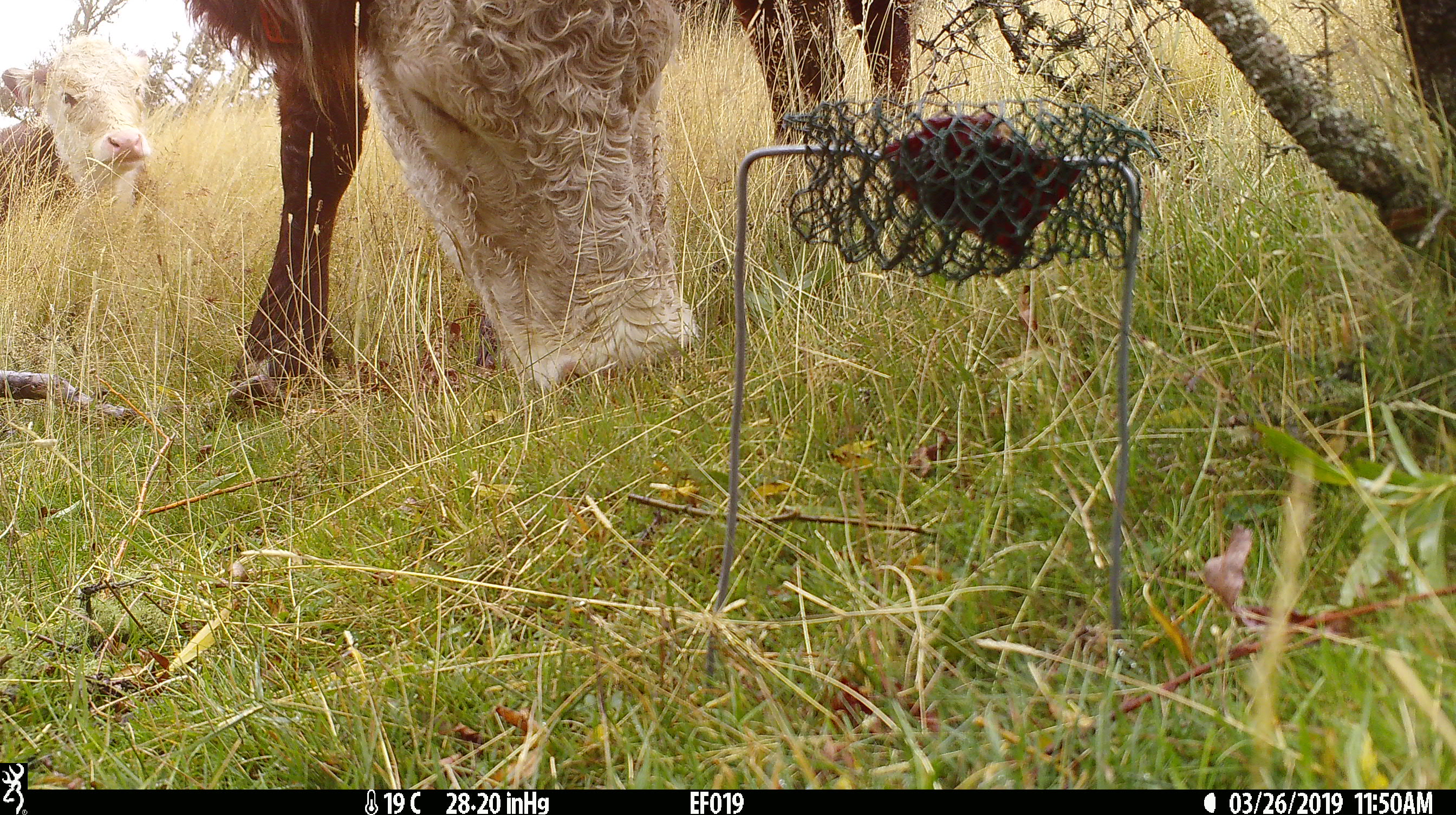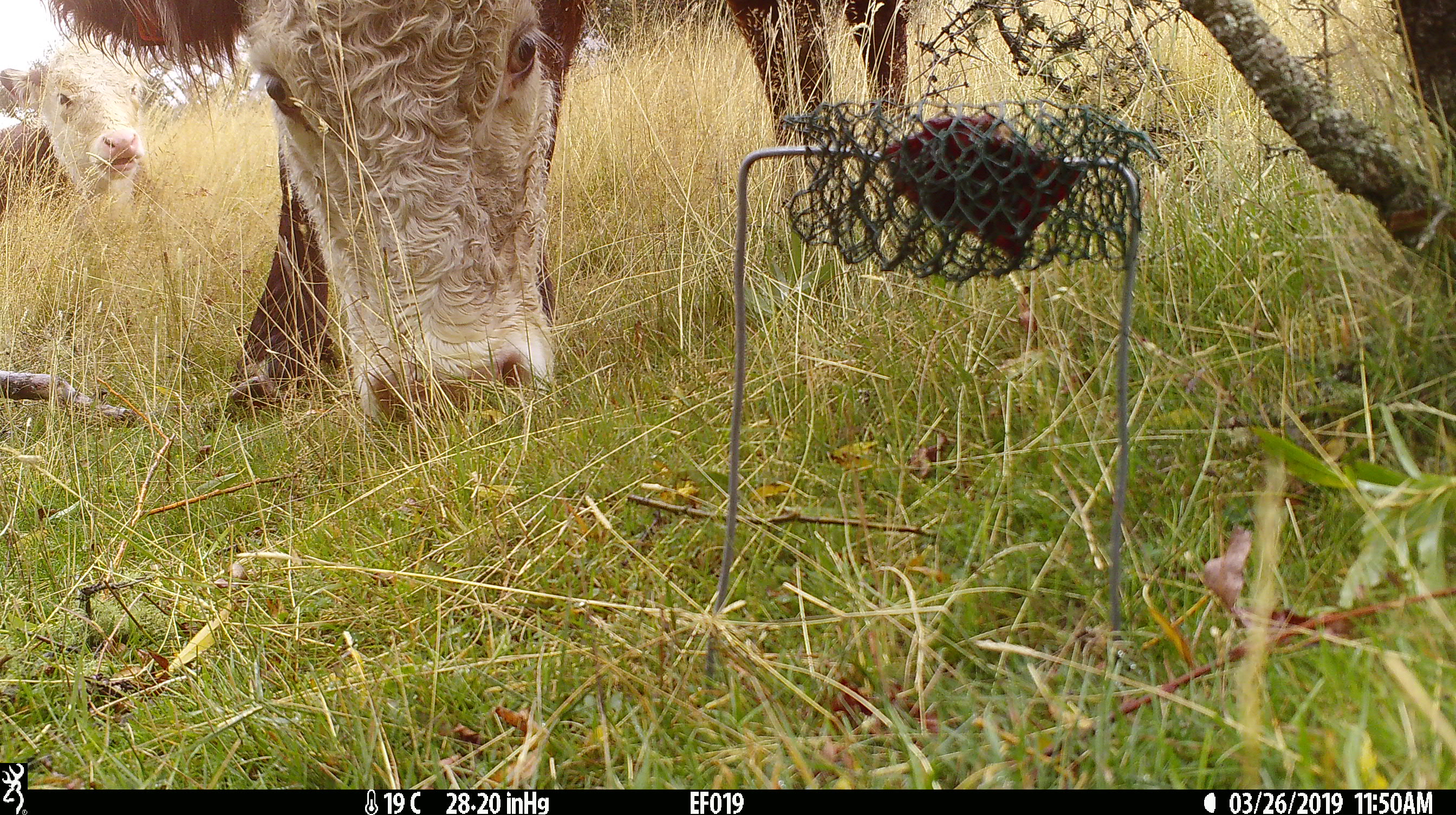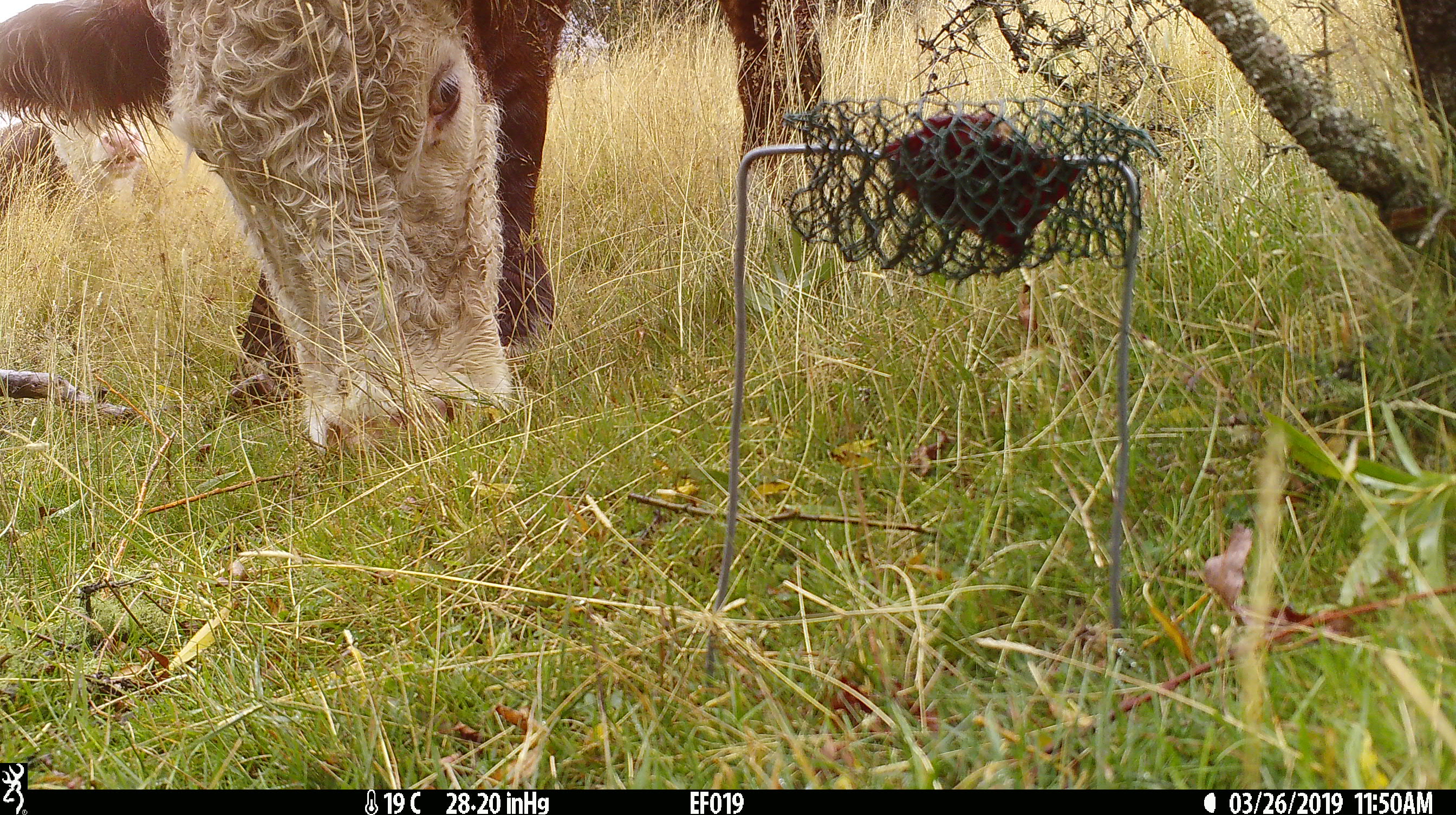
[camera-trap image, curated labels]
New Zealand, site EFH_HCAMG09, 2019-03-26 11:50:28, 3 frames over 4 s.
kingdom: Animalia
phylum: Chordata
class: Mammalia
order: Artiodactyla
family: Bovidae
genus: Bos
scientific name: Bos taurus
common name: domestic cow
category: cow